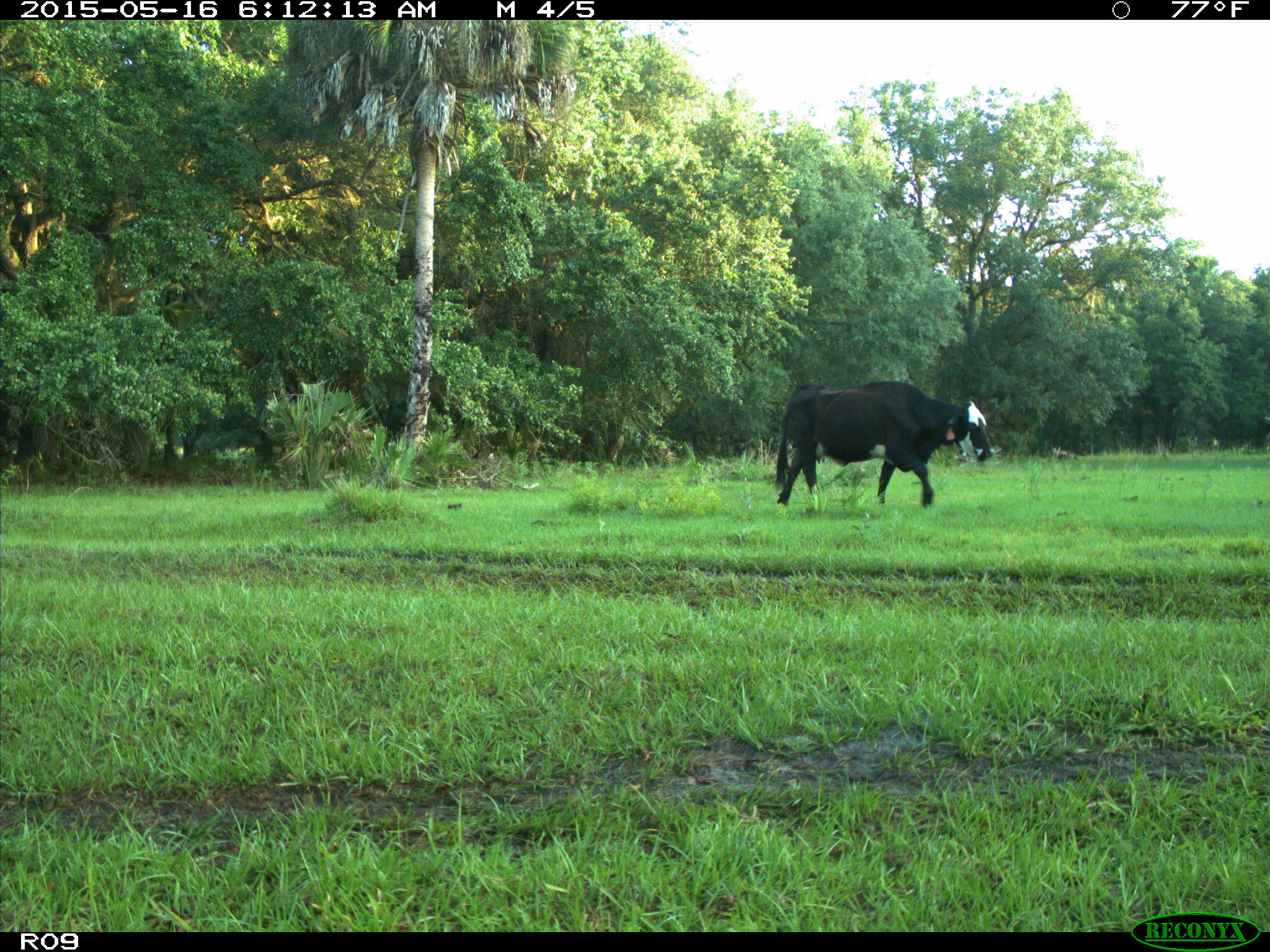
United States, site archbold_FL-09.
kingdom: Animalia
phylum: Chordata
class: Mammalia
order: Artiodactyla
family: Bovidae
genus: Bos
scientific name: Bos taurus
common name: domestic cow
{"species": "Bos taurus (domestic cow)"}